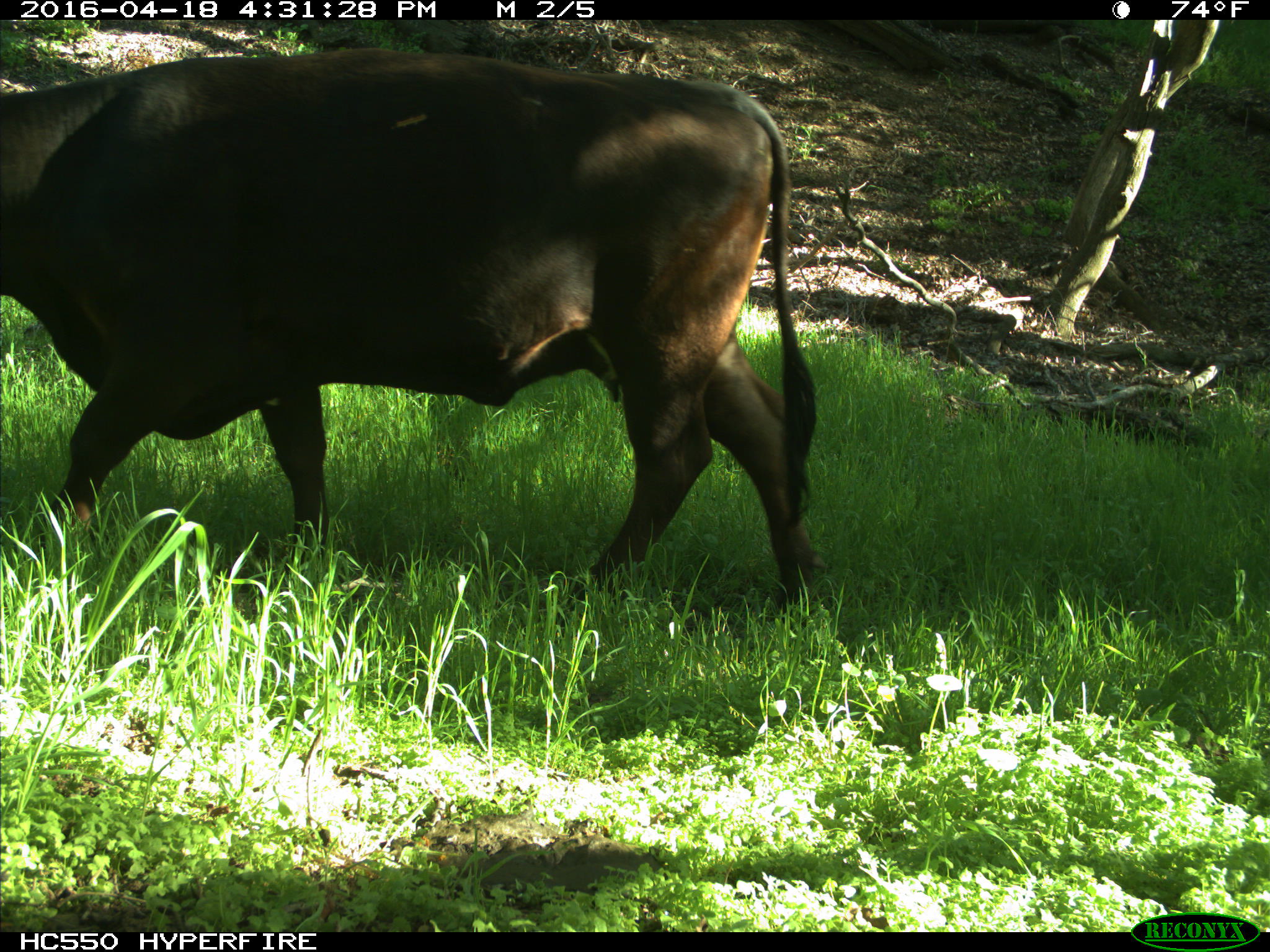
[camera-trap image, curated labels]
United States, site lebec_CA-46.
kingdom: Animalia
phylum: Chordata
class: Mammalia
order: Artiodactyla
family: Bovidae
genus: Bos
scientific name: Bos taurus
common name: domestic cow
Bos taurus (domestic cow).